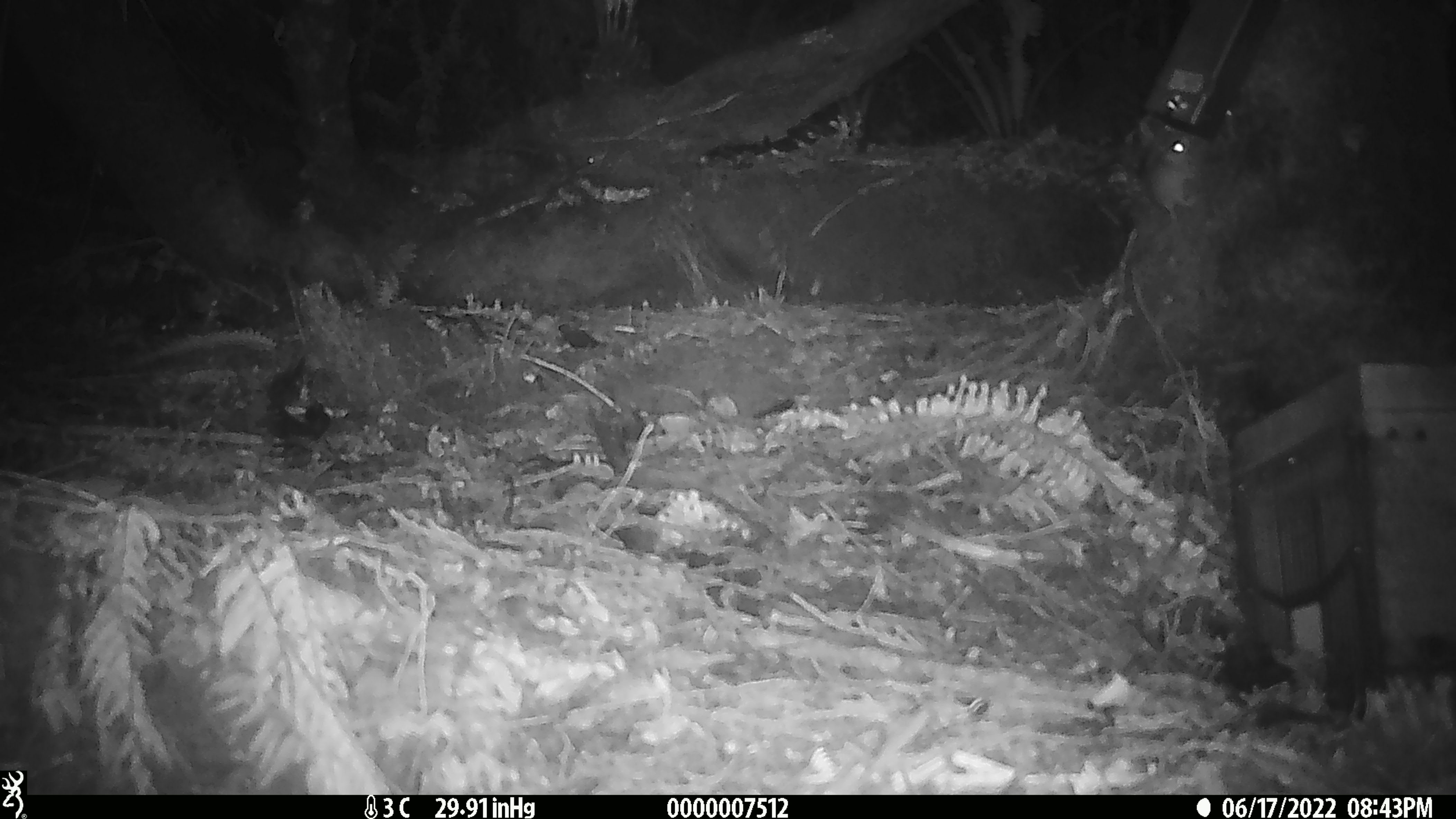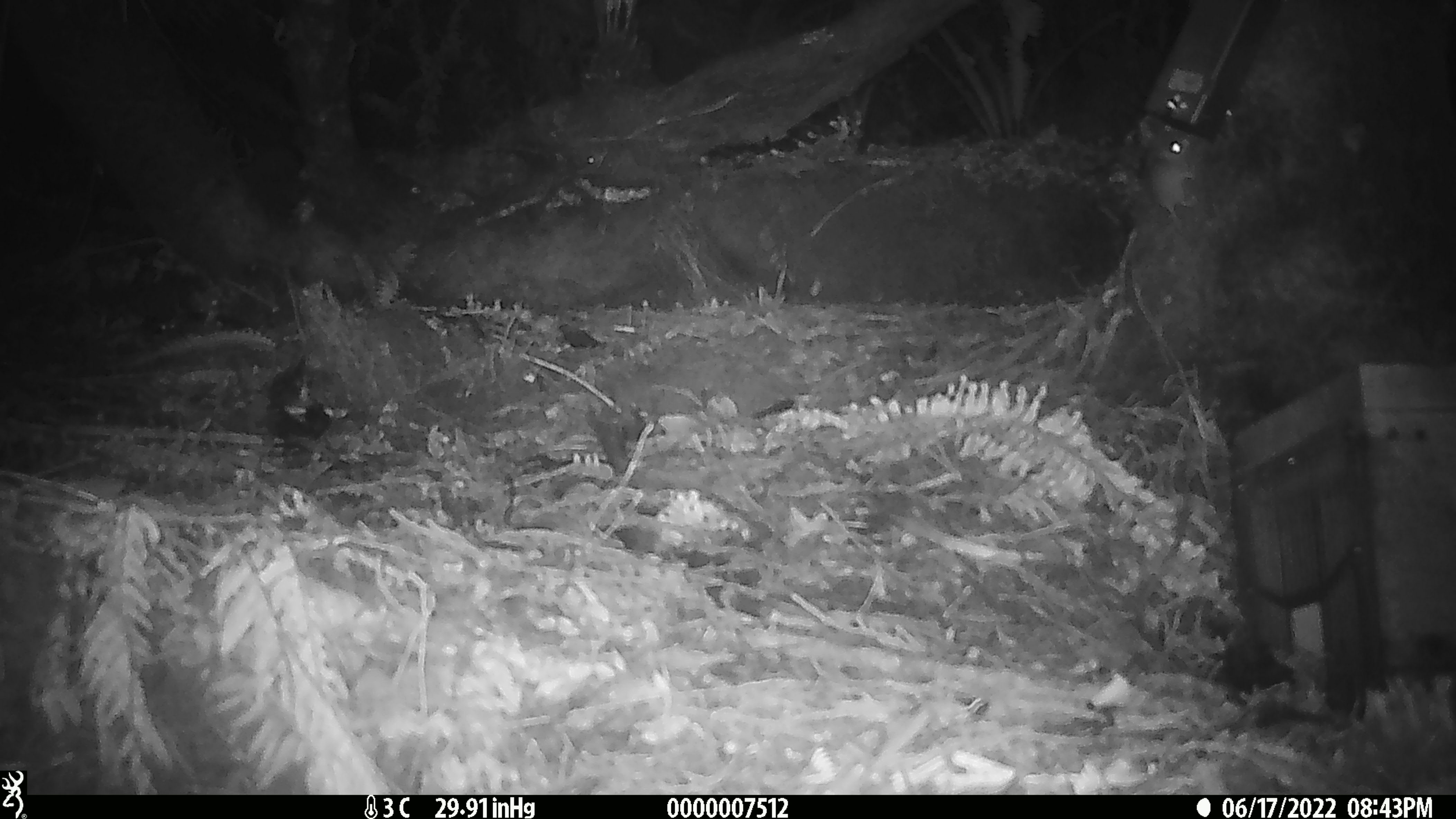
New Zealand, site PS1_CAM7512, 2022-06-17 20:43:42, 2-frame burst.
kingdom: Animalia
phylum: Chordata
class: Mammalia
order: Rodentia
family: Muridae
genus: Mus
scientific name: Mus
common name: mouse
Mouse (Mus).